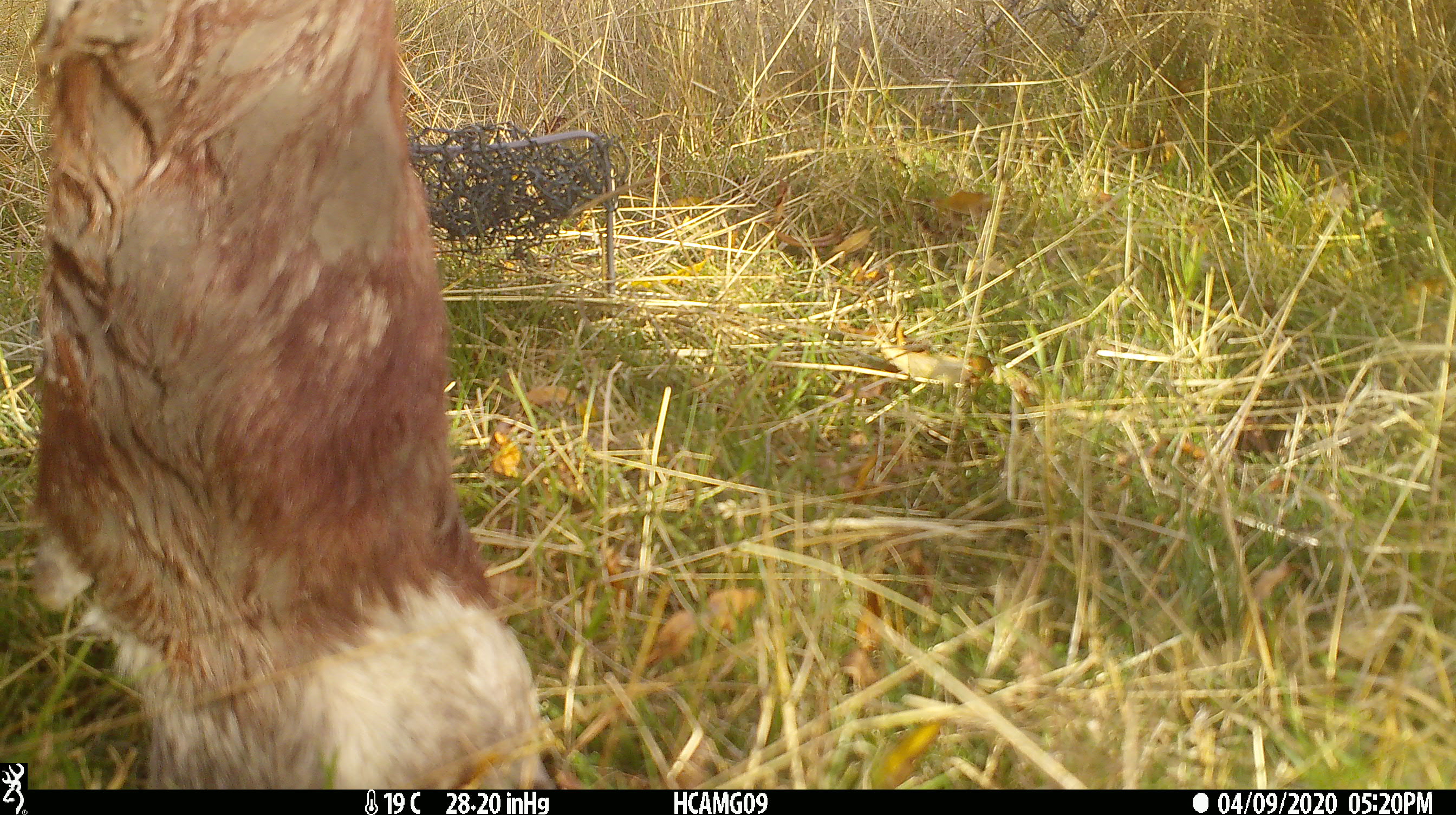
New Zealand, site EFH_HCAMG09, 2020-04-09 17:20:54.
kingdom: Animalia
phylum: Chordata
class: Mammalia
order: Artiodactyla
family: Bovidae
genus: Bos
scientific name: Bos taurus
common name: domestic cow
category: cow